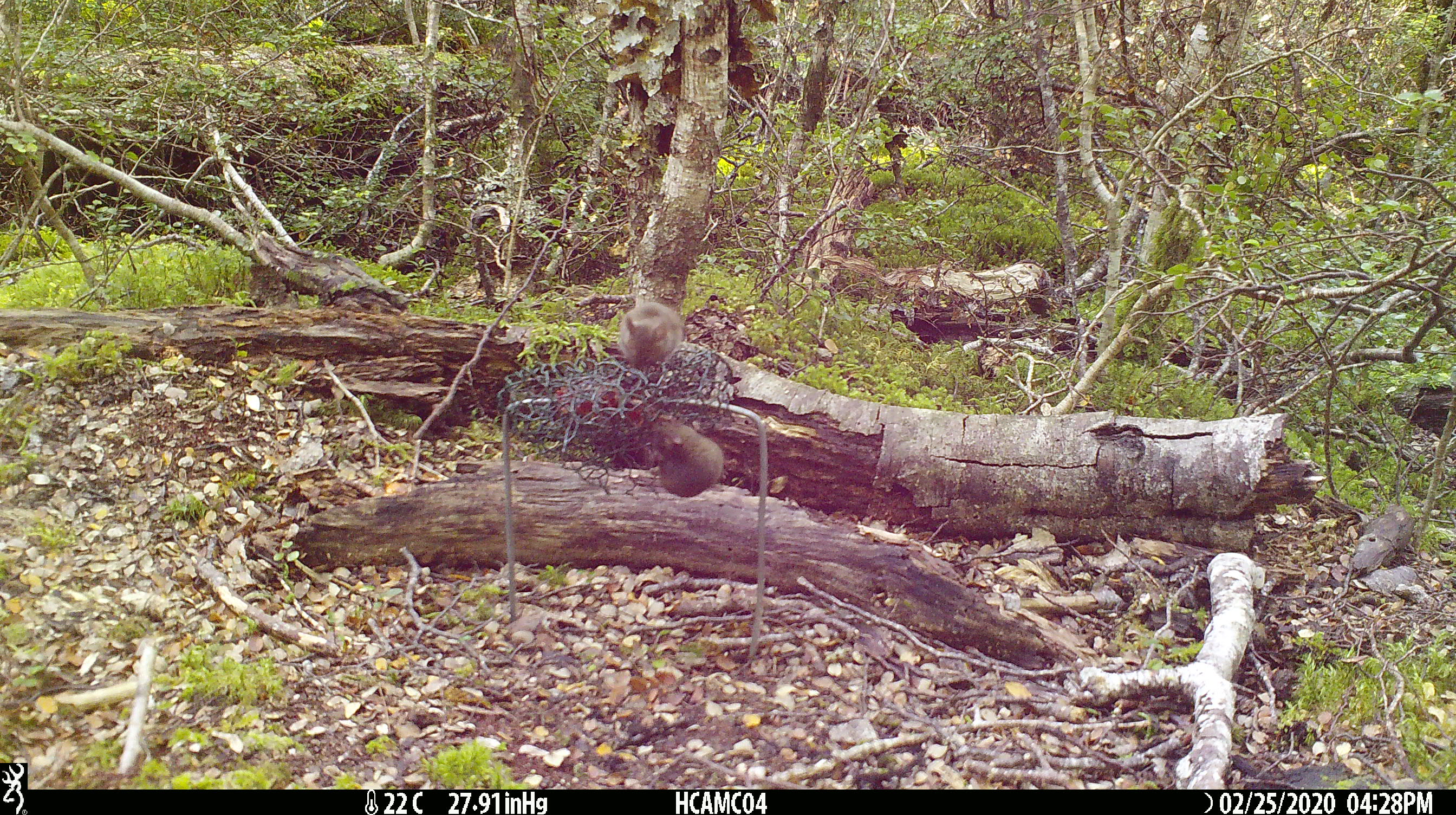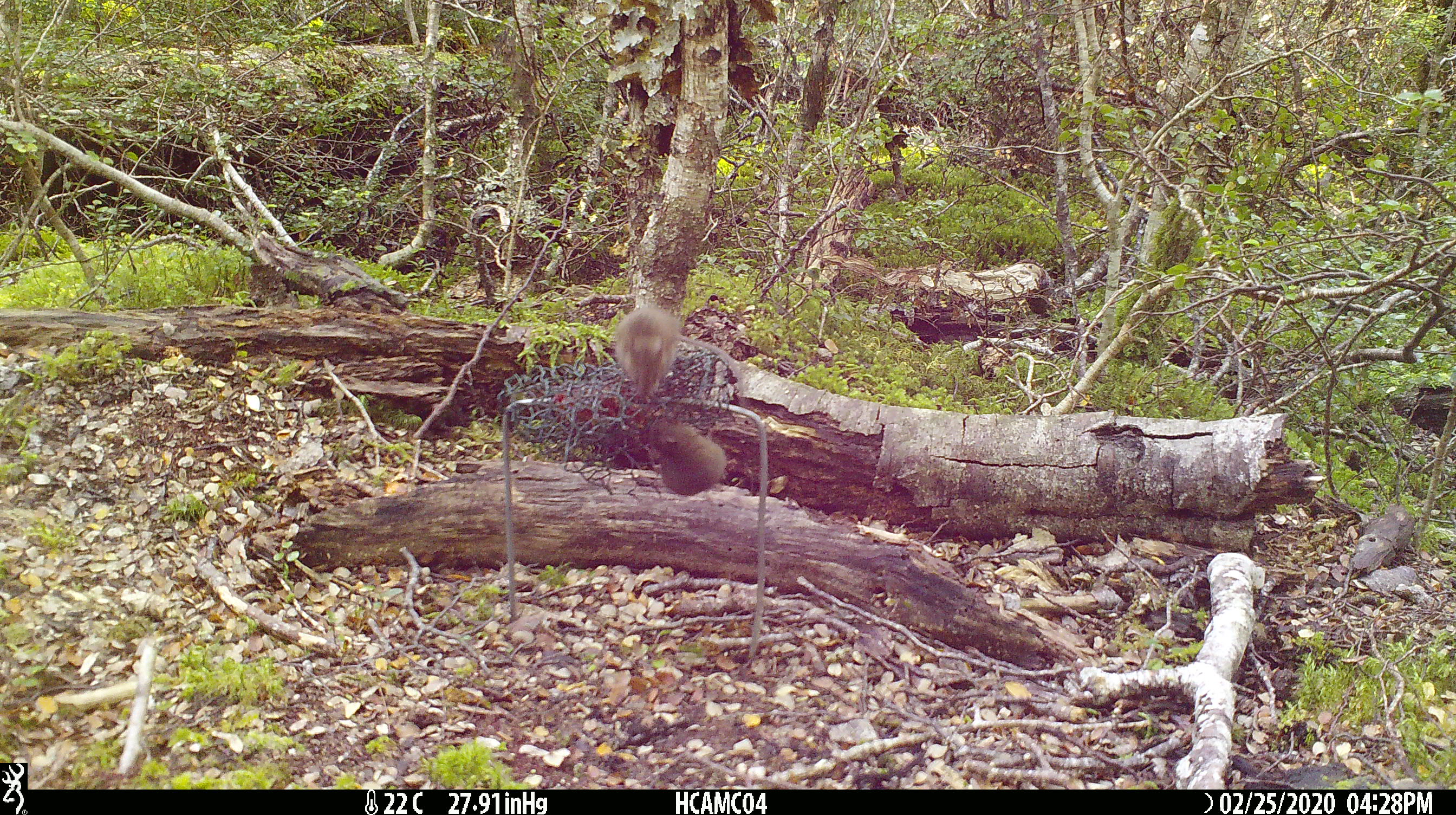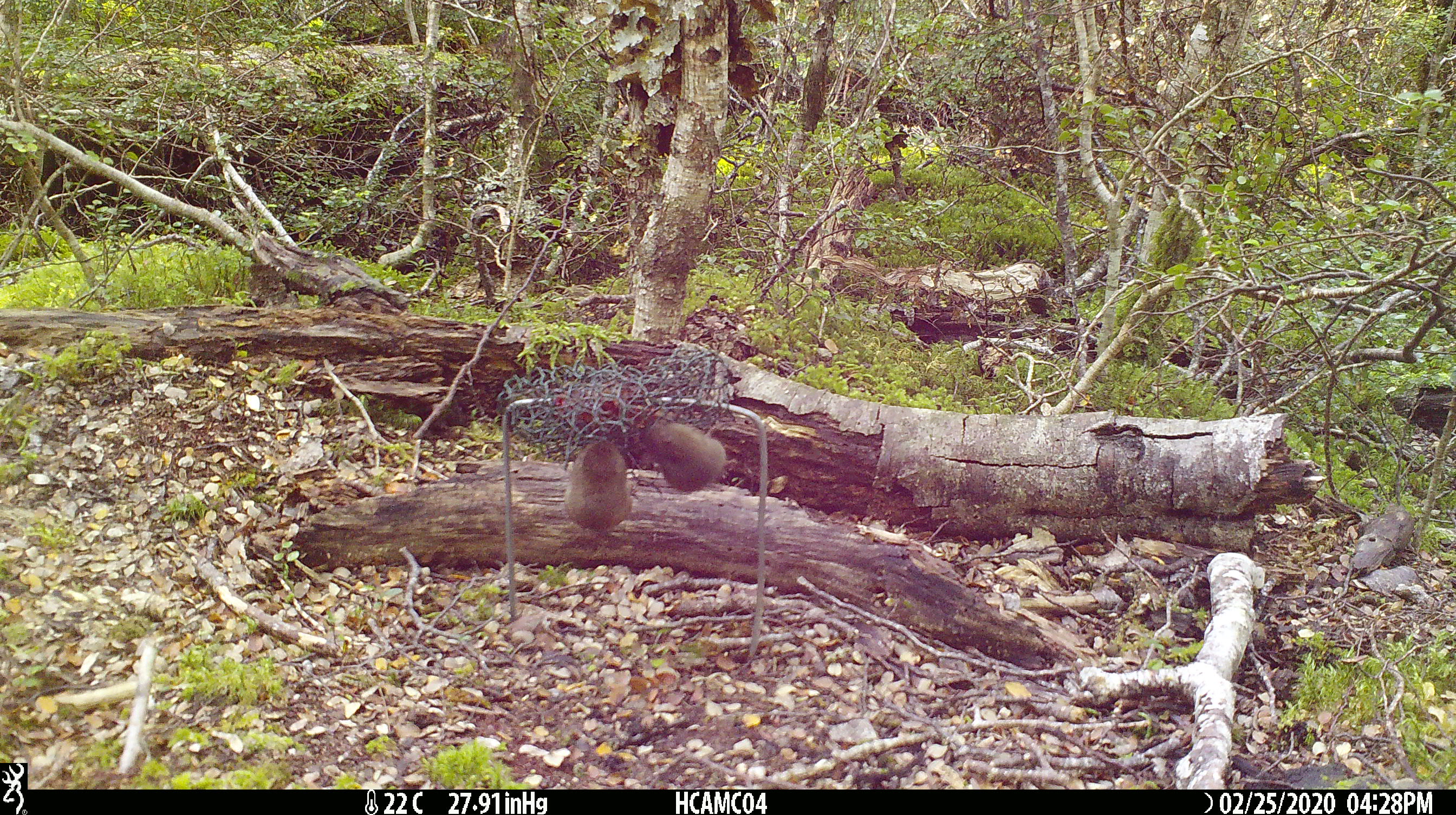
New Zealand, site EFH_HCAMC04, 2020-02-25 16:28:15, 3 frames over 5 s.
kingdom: Animalia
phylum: Chordata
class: Mammalia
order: Rodentia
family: Muridae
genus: Mus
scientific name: Mus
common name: mouse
Mouse (Mus).